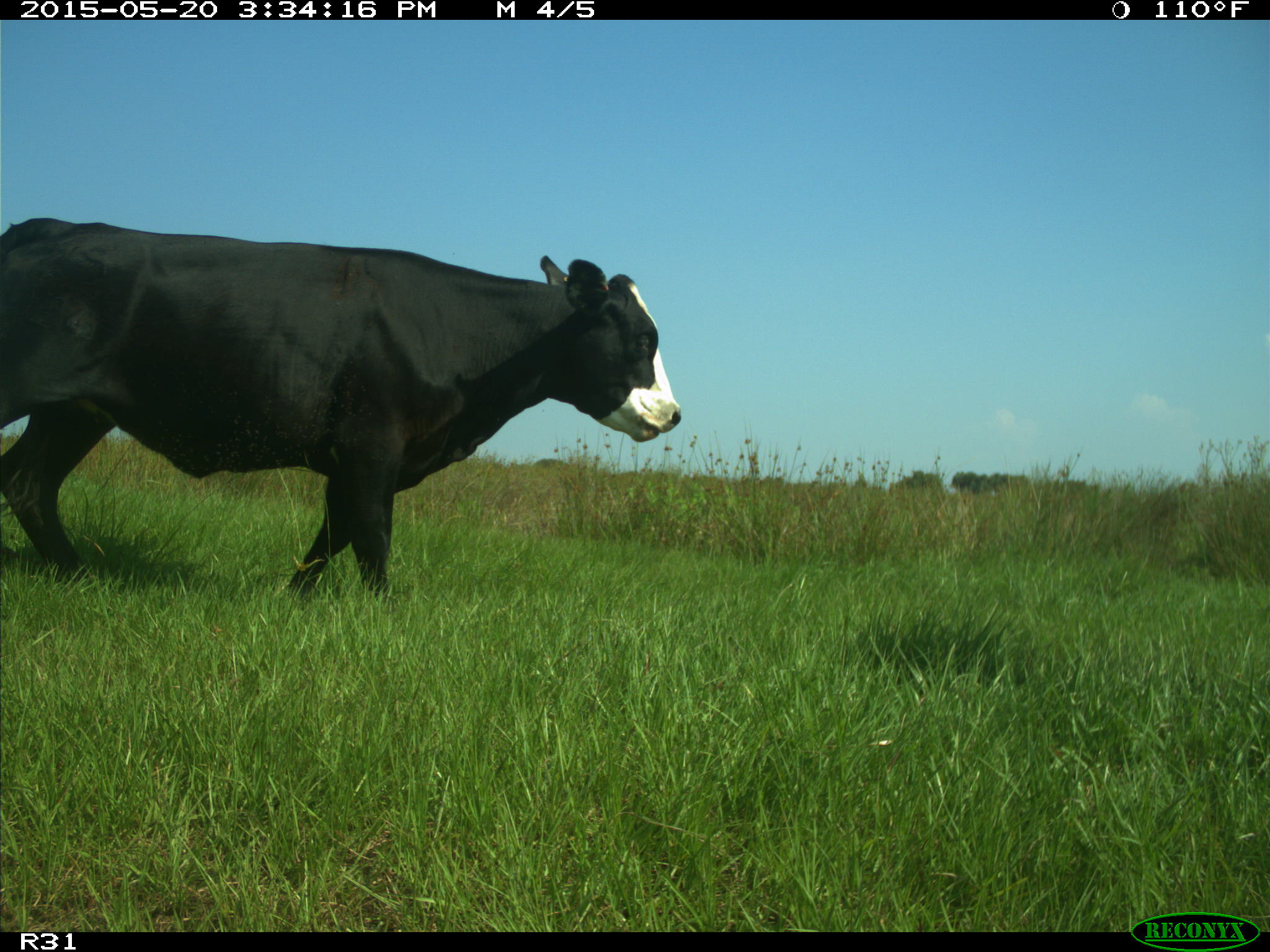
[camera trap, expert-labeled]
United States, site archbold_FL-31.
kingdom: Animalia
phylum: Chordata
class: Mammalia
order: Artiodactyla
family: Bovidae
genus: Bos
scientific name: Bos taurus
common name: domestic cow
Bos taurus (domestic cow).